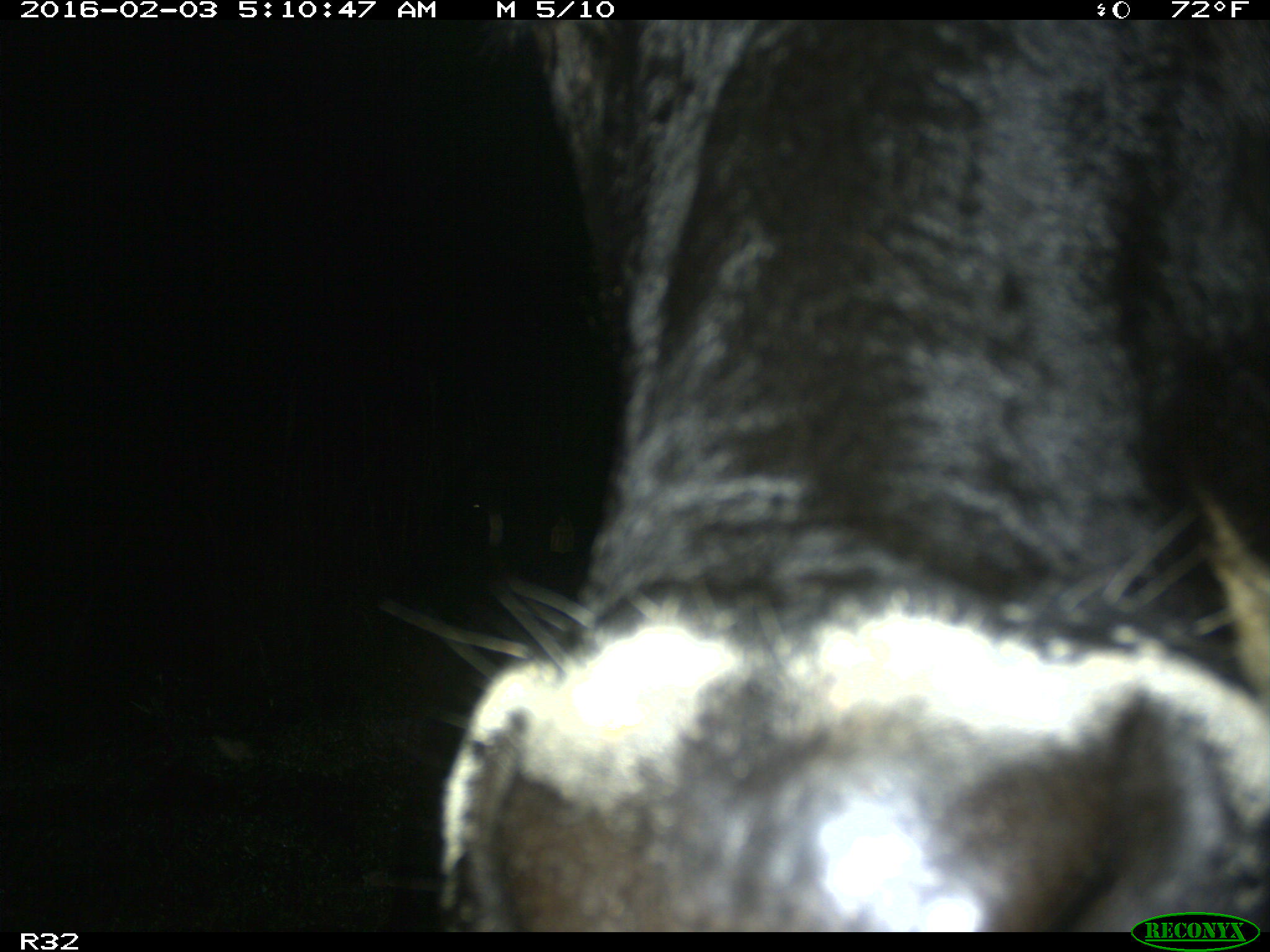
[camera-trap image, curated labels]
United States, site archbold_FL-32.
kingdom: Animalia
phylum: Chordata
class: Mammalia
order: Artiodactyla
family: Bovidae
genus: Bos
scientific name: Bos taurus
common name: domestic cow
Bos taurus (domestic cow).